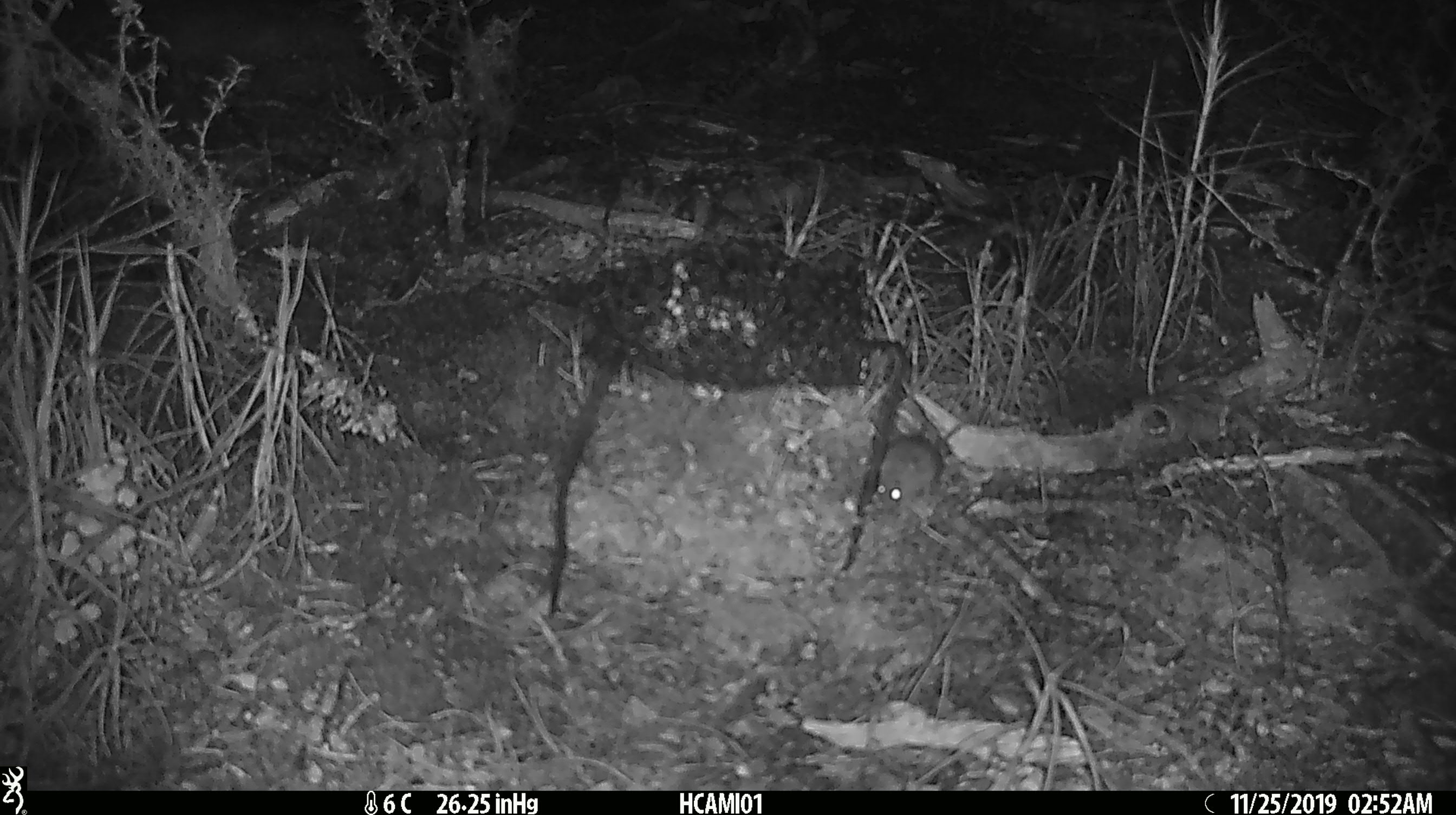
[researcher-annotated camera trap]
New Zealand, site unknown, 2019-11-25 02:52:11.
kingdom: Animalia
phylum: Chordata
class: Mammalia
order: Rodentia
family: Muridae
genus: Mus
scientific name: Mus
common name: mouse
Mouse (Mus).